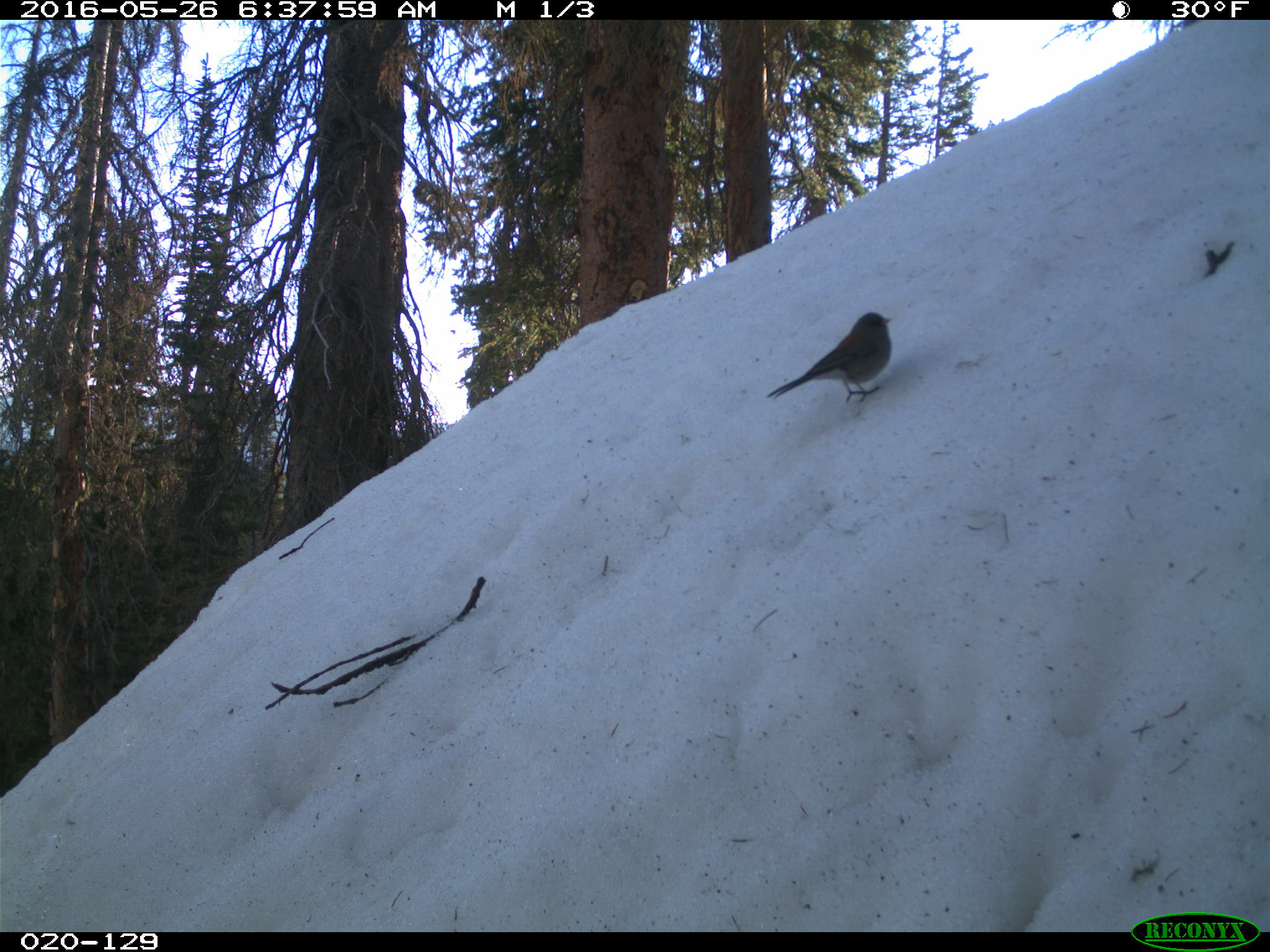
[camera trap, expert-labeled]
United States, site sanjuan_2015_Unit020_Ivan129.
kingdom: Animalia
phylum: Chordata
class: Aves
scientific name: Aves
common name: birds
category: unidentified bird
Unidentified bird (birds) (Aves).